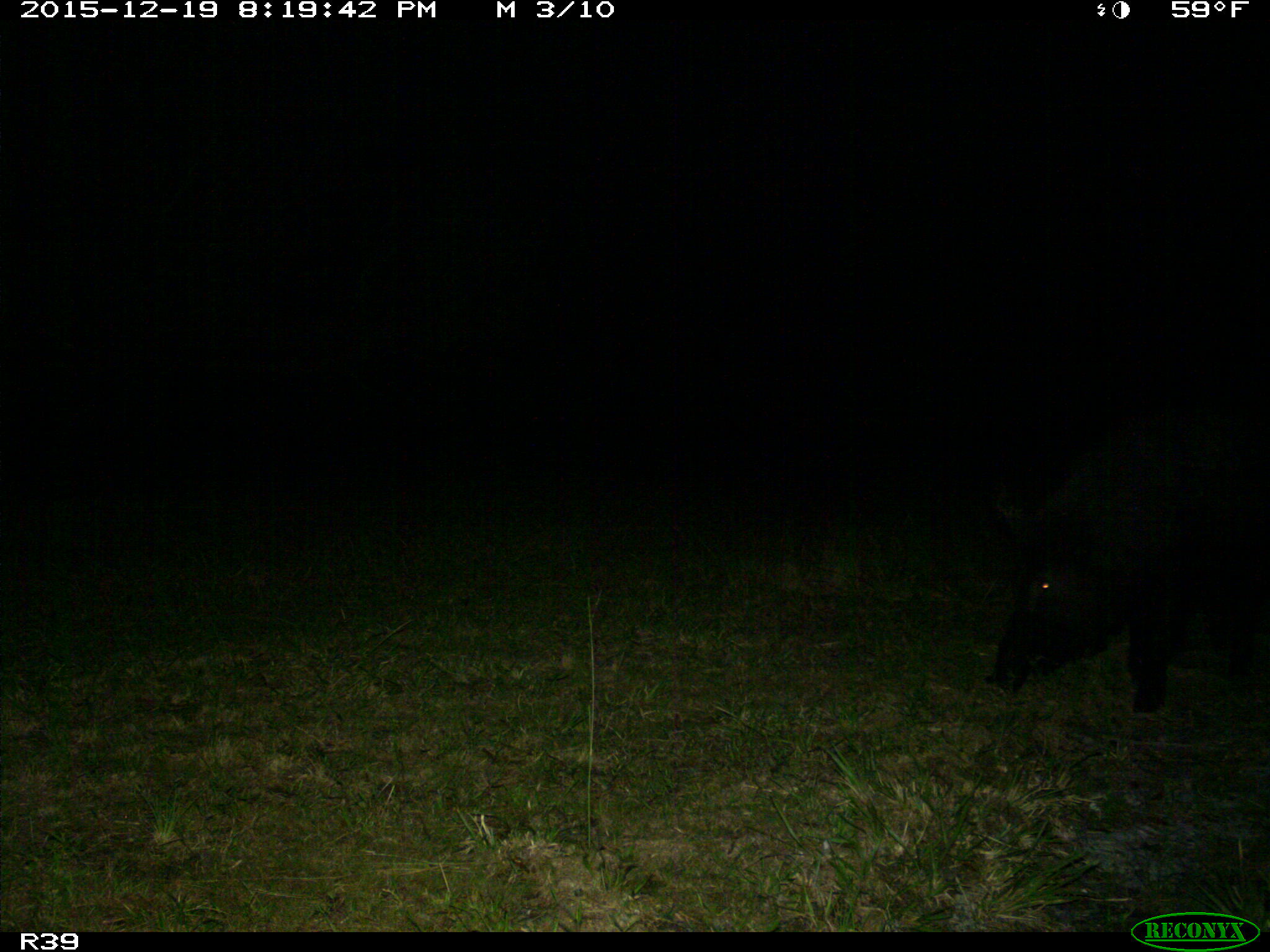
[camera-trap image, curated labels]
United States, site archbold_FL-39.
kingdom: Animalia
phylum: Chordata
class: Mammalia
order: Artiodactyla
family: Suidae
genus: Sus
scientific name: Sus scrofa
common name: wild boar